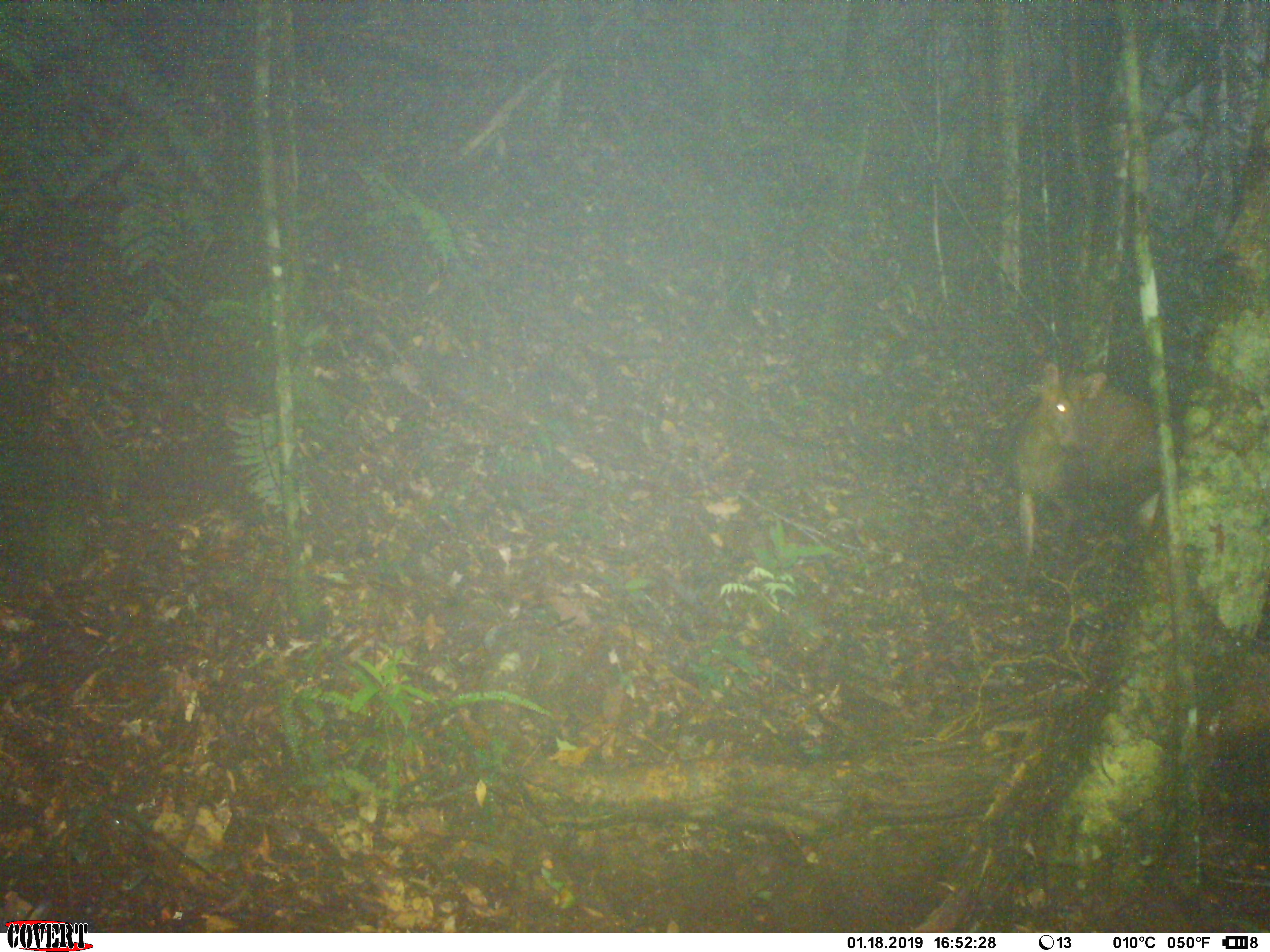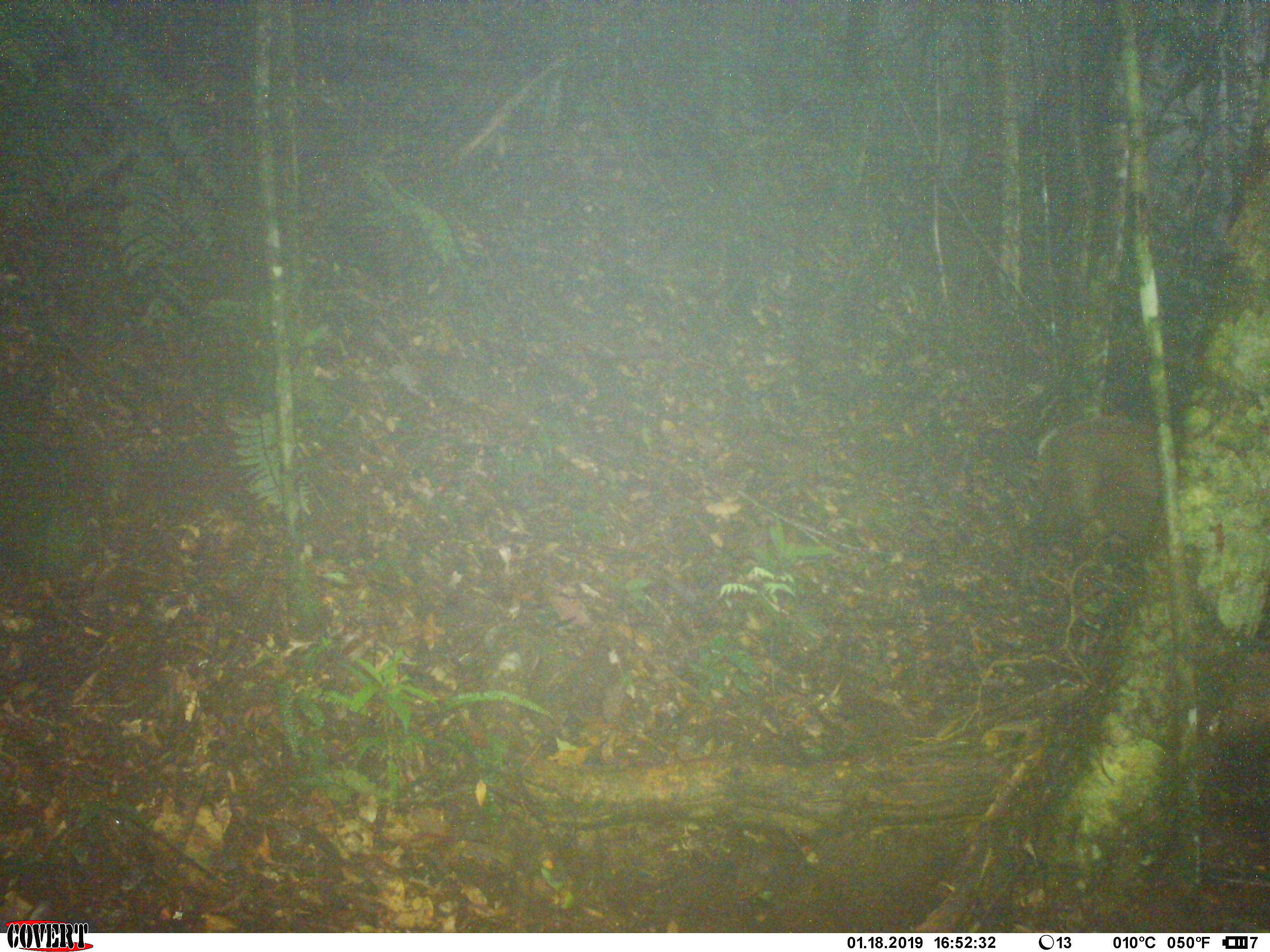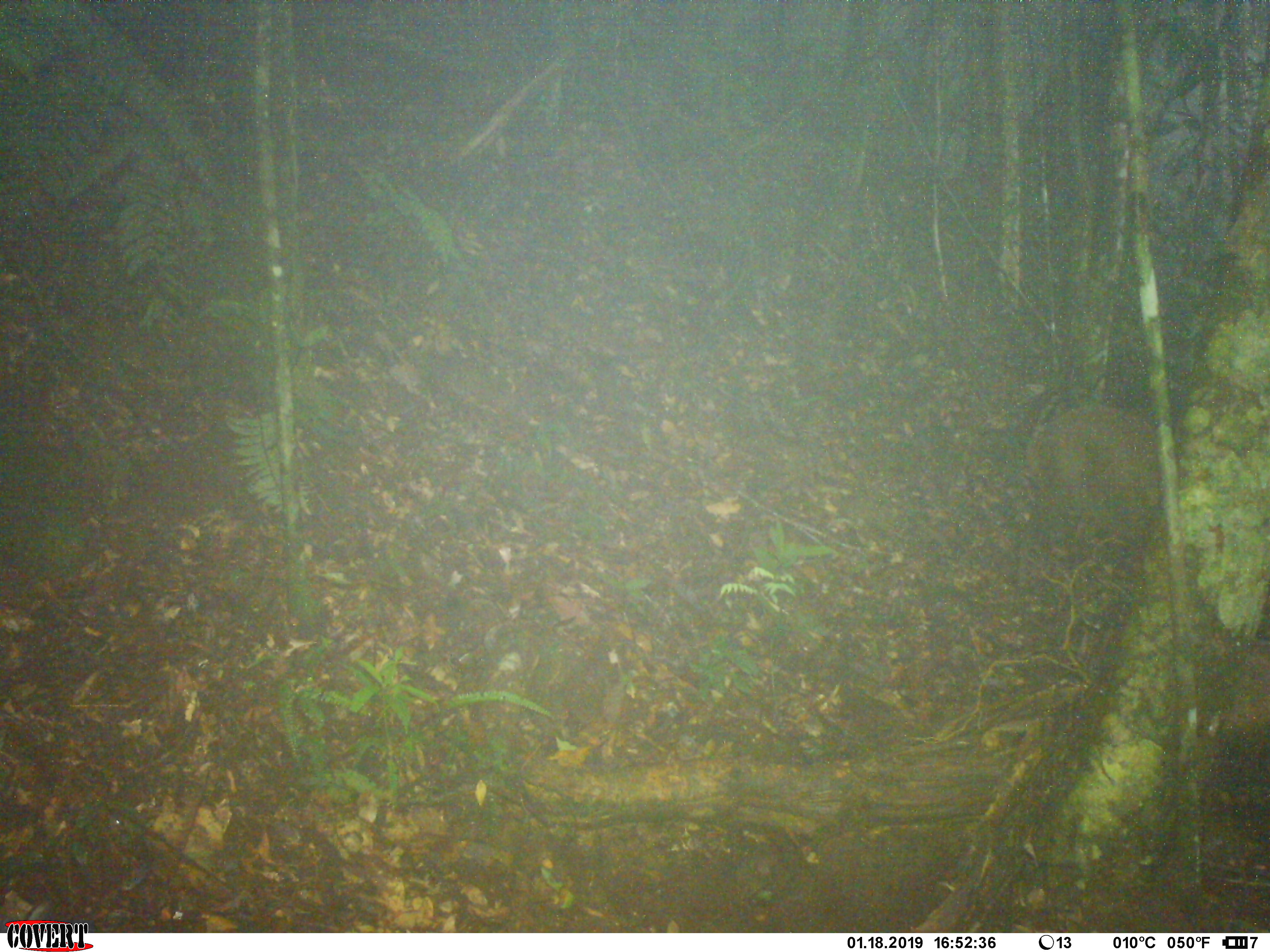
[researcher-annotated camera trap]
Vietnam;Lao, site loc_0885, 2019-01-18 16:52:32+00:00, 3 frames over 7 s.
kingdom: Animalia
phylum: Chordata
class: Mammalia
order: Artiodactyla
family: Cervidae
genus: Muntiacus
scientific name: Muntiacus rooseveltorum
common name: roosevelt's muntjac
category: roosevelts muntjac group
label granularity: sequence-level